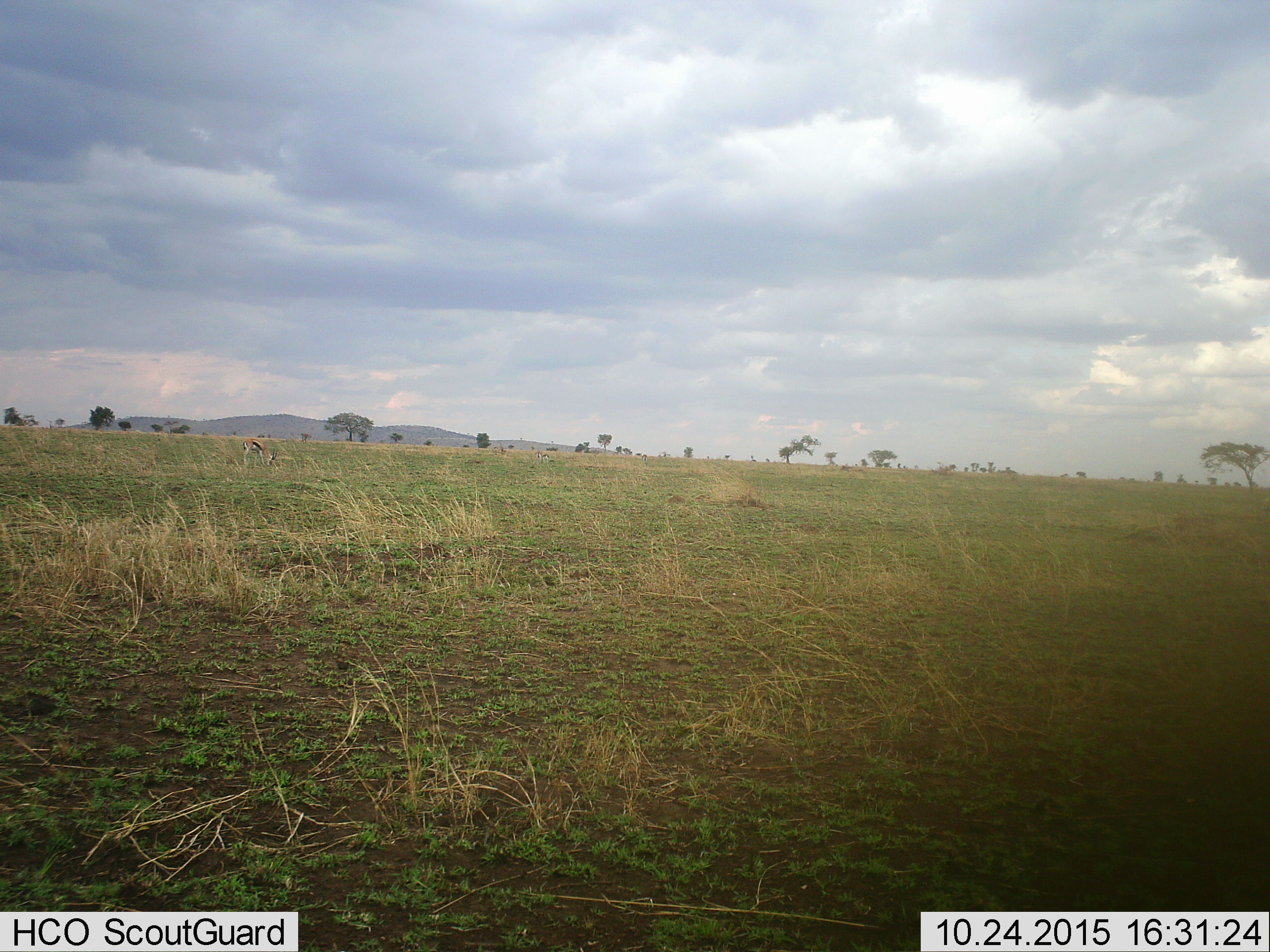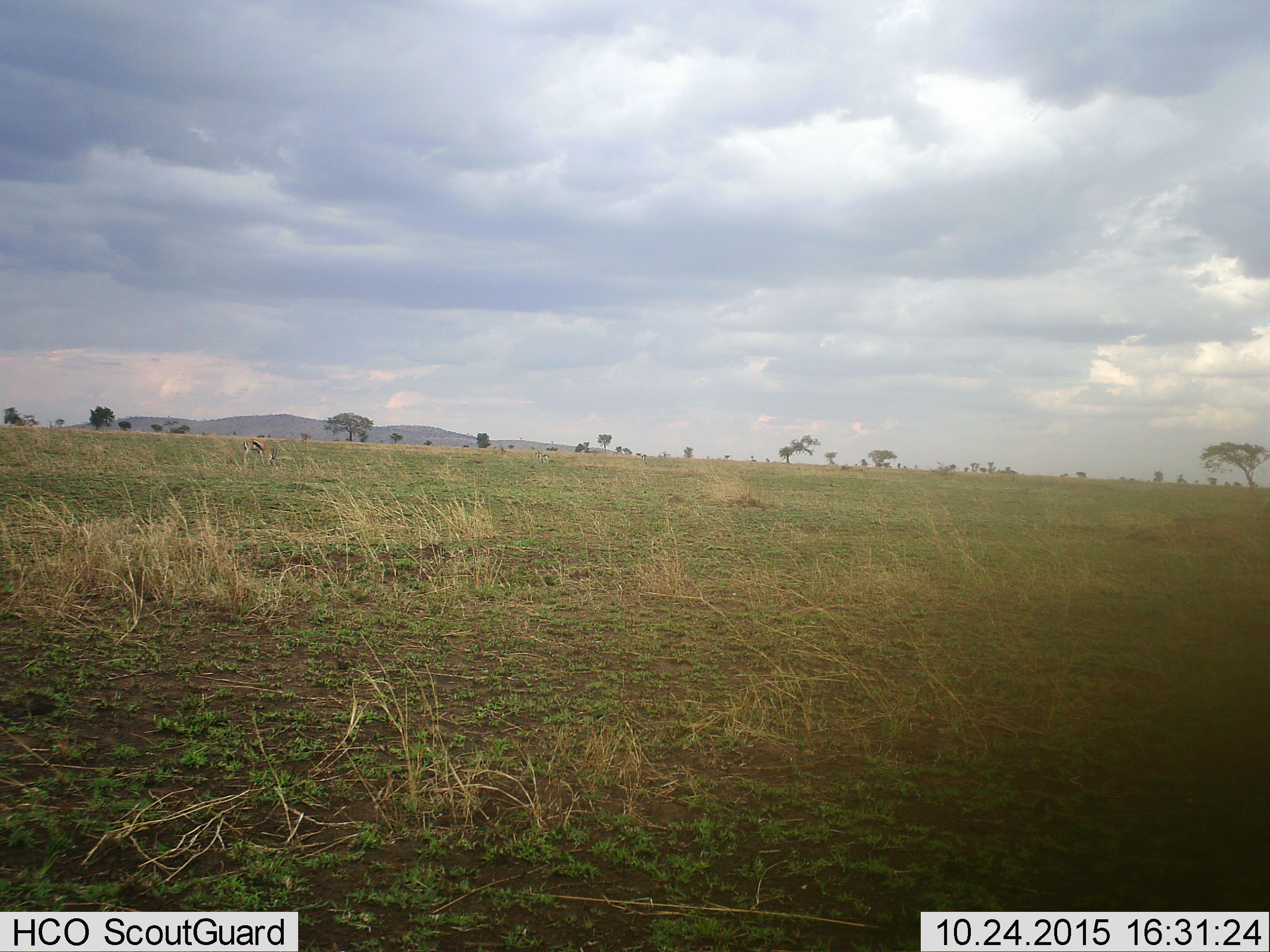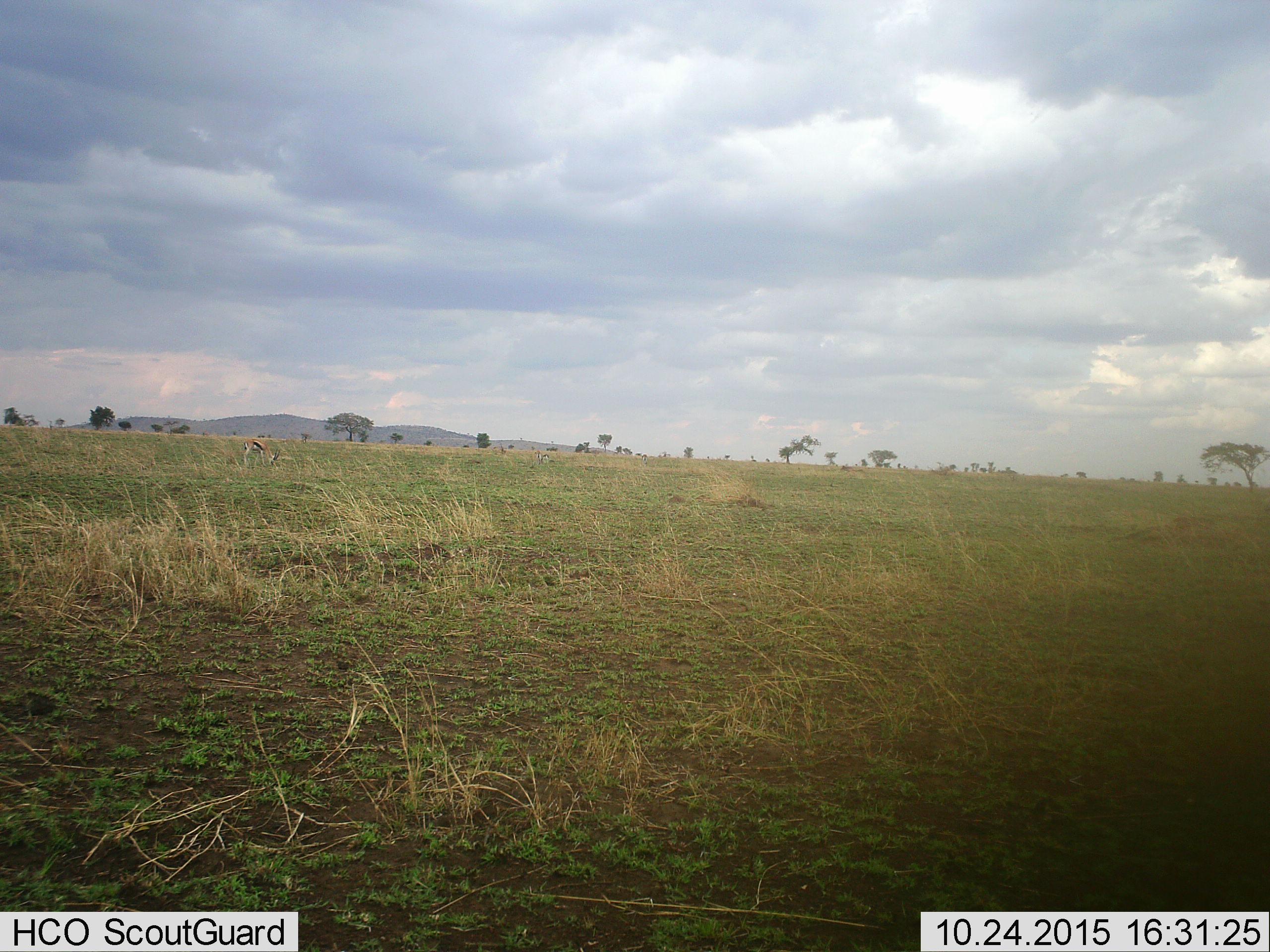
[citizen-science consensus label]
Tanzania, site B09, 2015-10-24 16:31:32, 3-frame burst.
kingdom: Animalia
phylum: Chordata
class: Mammalia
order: Artiodactyla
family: Bovidae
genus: Eudorcas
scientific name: Eudorcas thomsonii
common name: thomson's gazelle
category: gazellethomsons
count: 4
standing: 20%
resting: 0%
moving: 0%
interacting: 0%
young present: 10%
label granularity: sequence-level